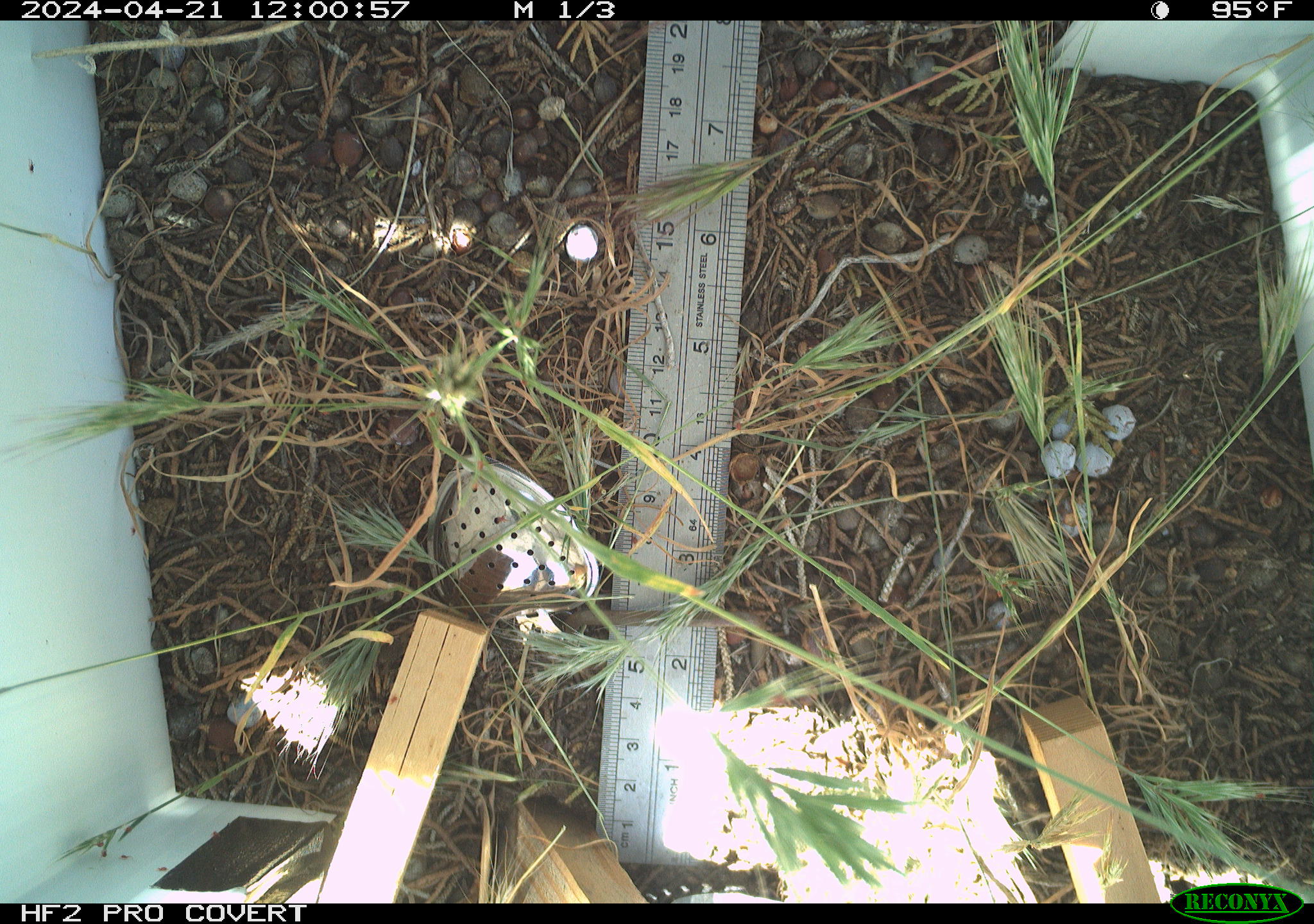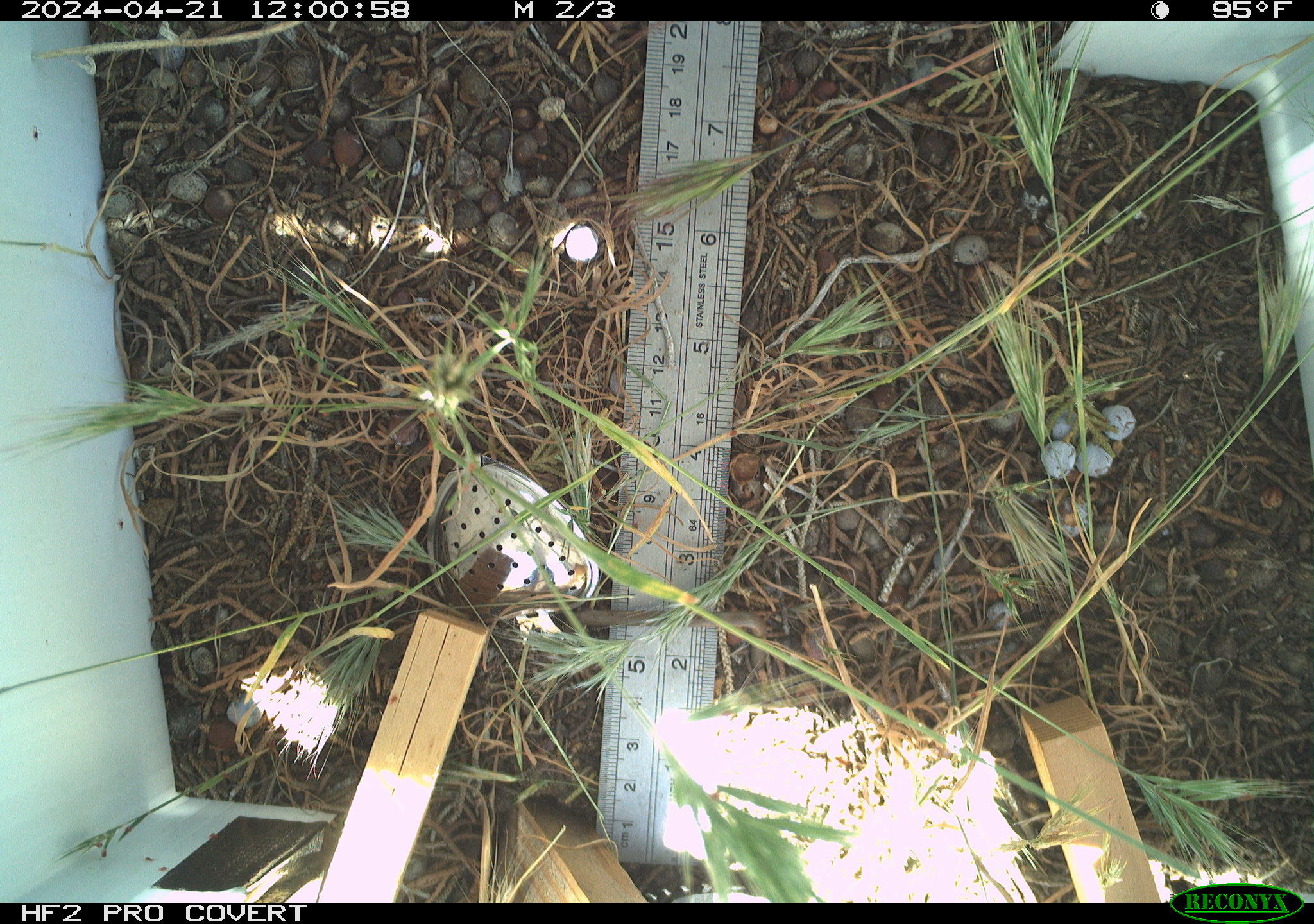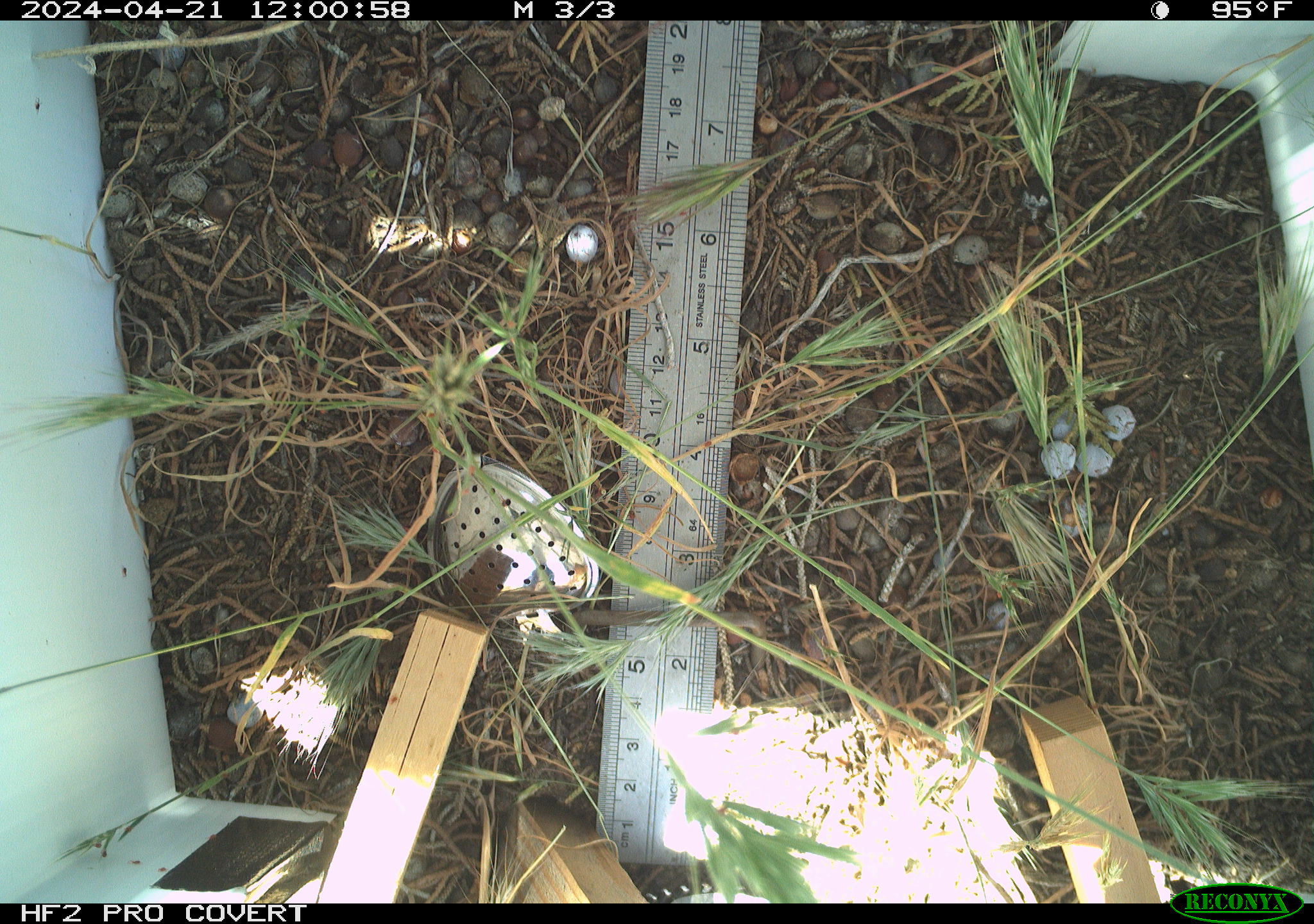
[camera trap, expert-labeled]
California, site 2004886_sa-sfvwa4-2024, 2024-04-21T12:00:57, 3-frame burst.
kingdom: Animalia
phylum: Arthropoda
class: Insecta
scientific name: Insecta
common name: insect